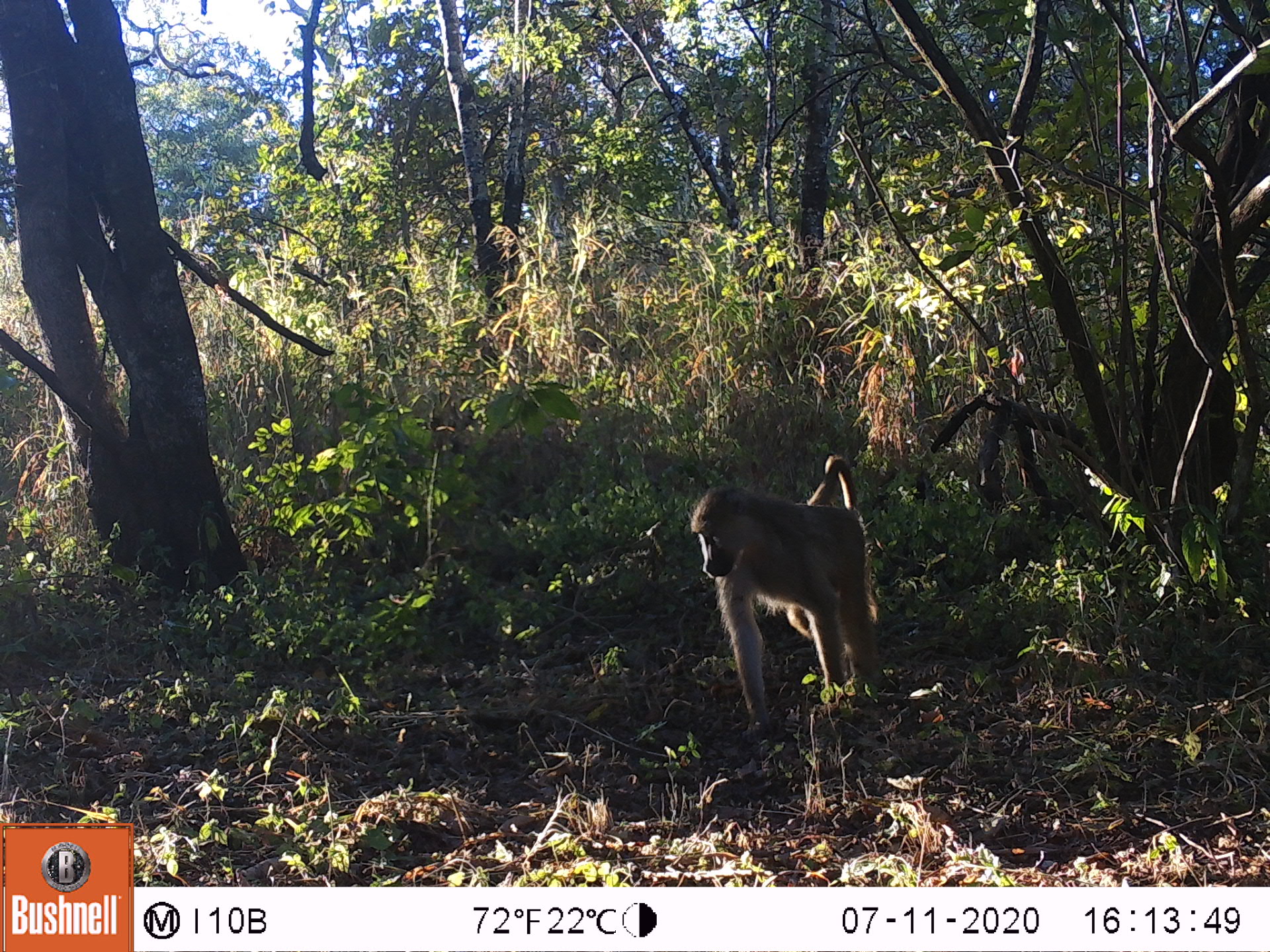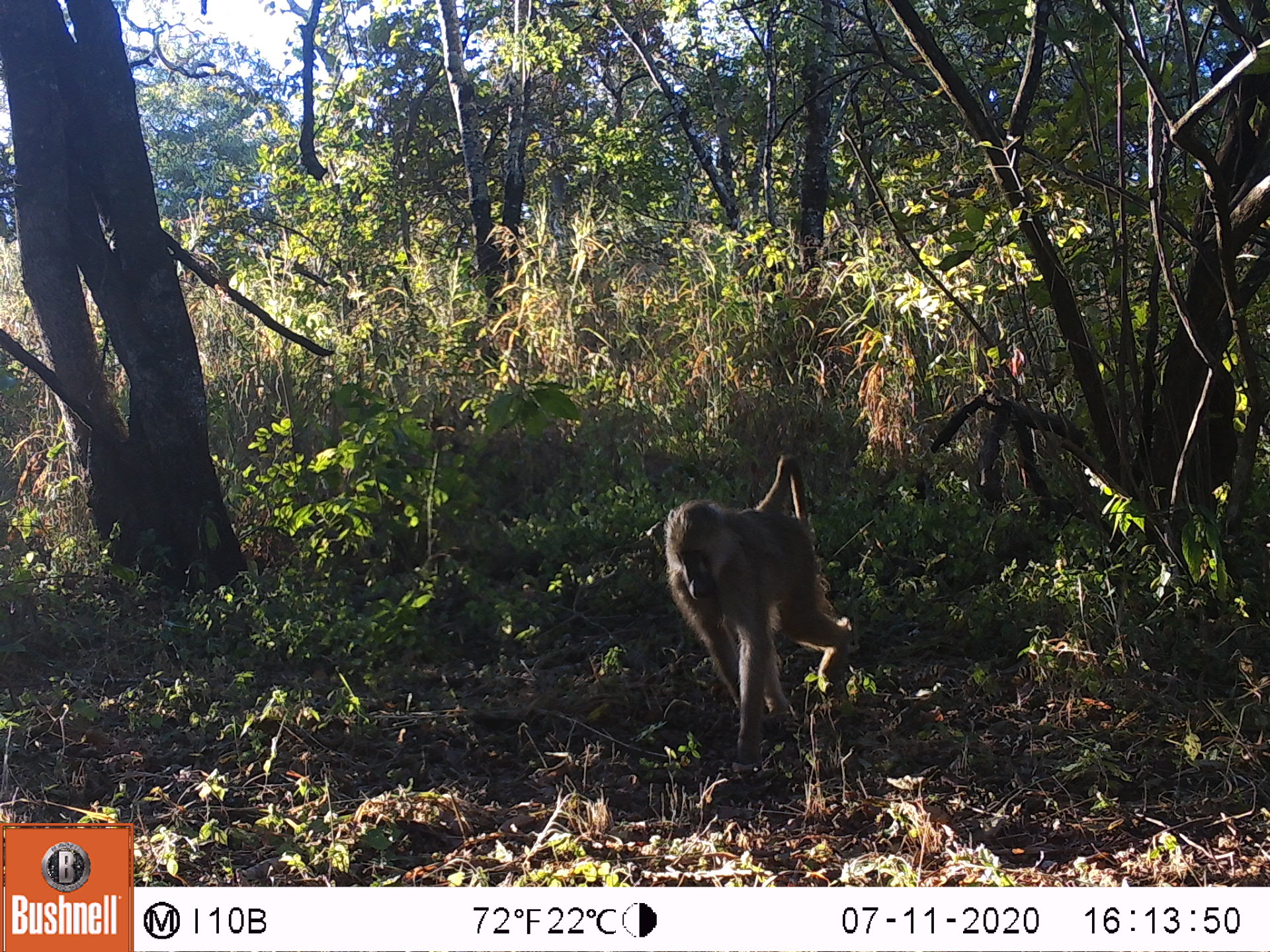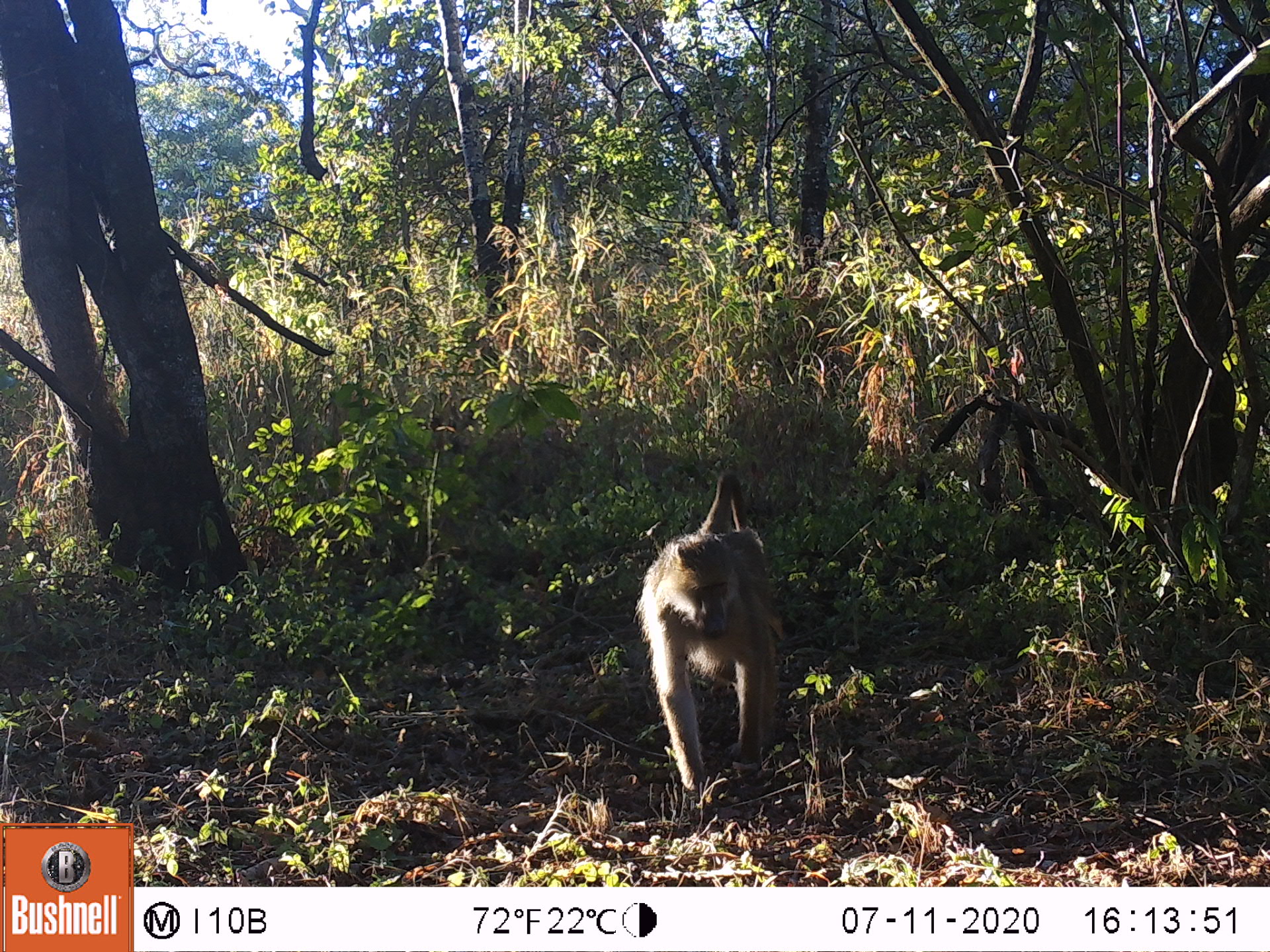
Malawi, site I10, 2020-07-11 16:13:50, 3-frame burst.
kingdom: Animalia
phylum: Chordata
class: Mammalia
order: Primates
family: Cercopithecidae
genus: Papio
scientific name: Papio cynocephalus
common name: yellow baboon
Yellow baboon (Papio cynocephalus), count 1.